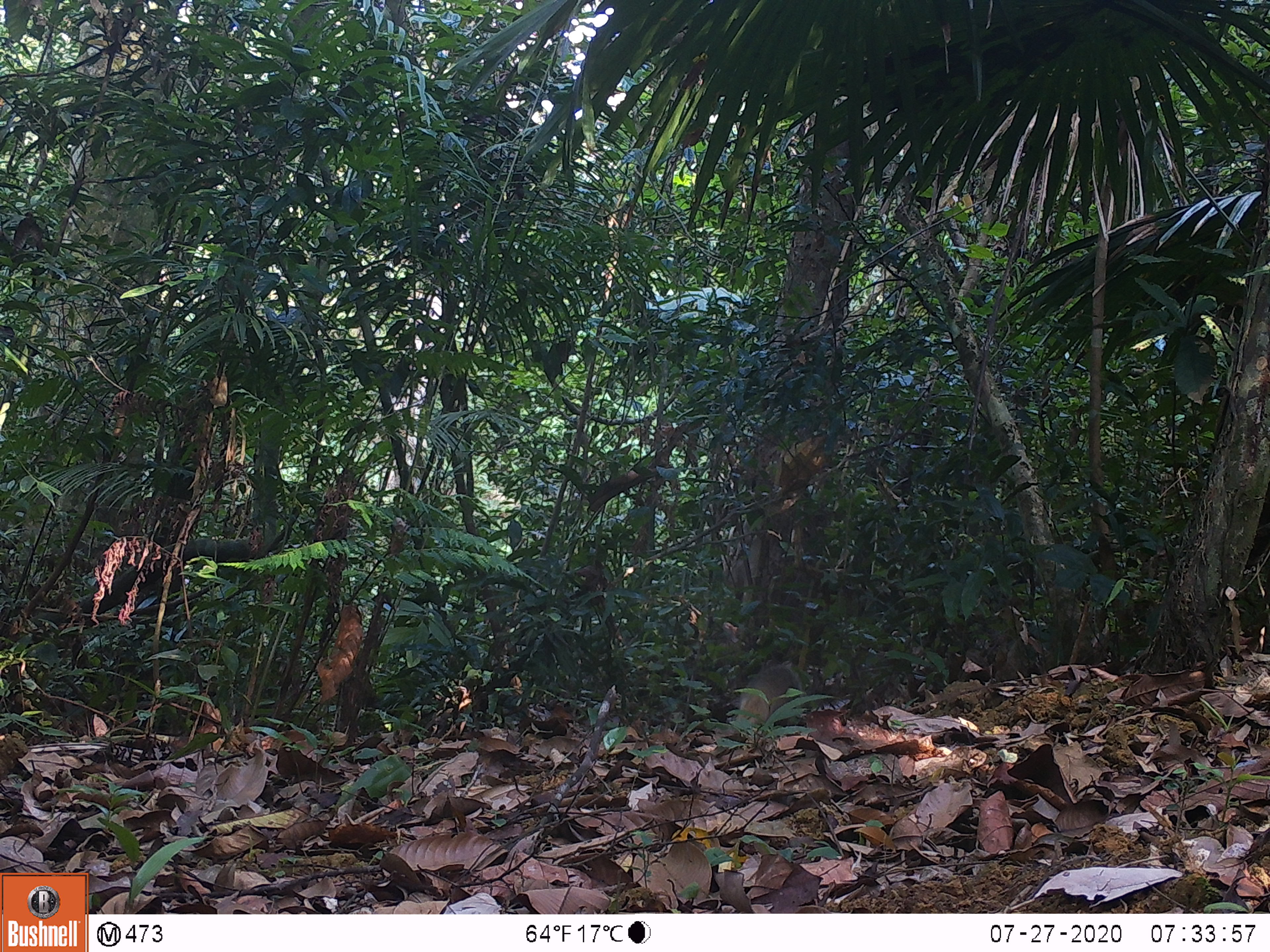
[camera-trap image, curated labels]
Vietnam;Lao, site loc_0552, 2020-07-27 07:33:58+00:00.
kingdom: Animalia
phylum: Chordata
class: Mammalia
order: Carnivora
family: Herpestidae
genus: Urva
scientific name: Urva urva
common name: crab-eating mongoose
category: crab eating mongoose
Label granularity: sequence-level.